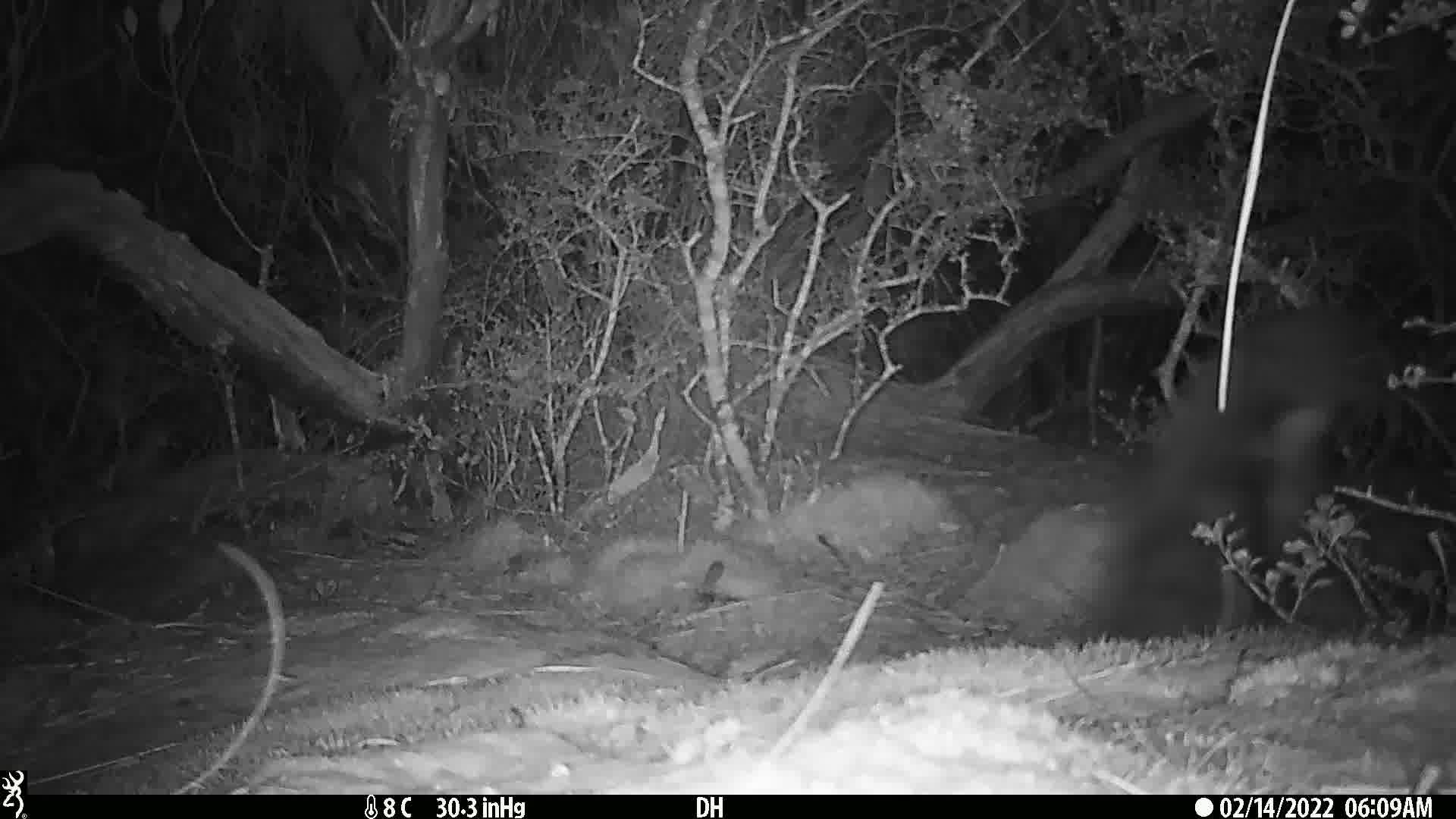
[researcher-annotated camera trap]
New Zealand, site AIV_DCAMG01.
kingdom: Animalia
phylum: Chordata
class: Aves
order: Sphenisciformes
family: Spheniscidae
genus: Megadyptes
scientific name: Megadyptes antipodes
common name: yellow-eyed penguin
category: yellow eyed penguin